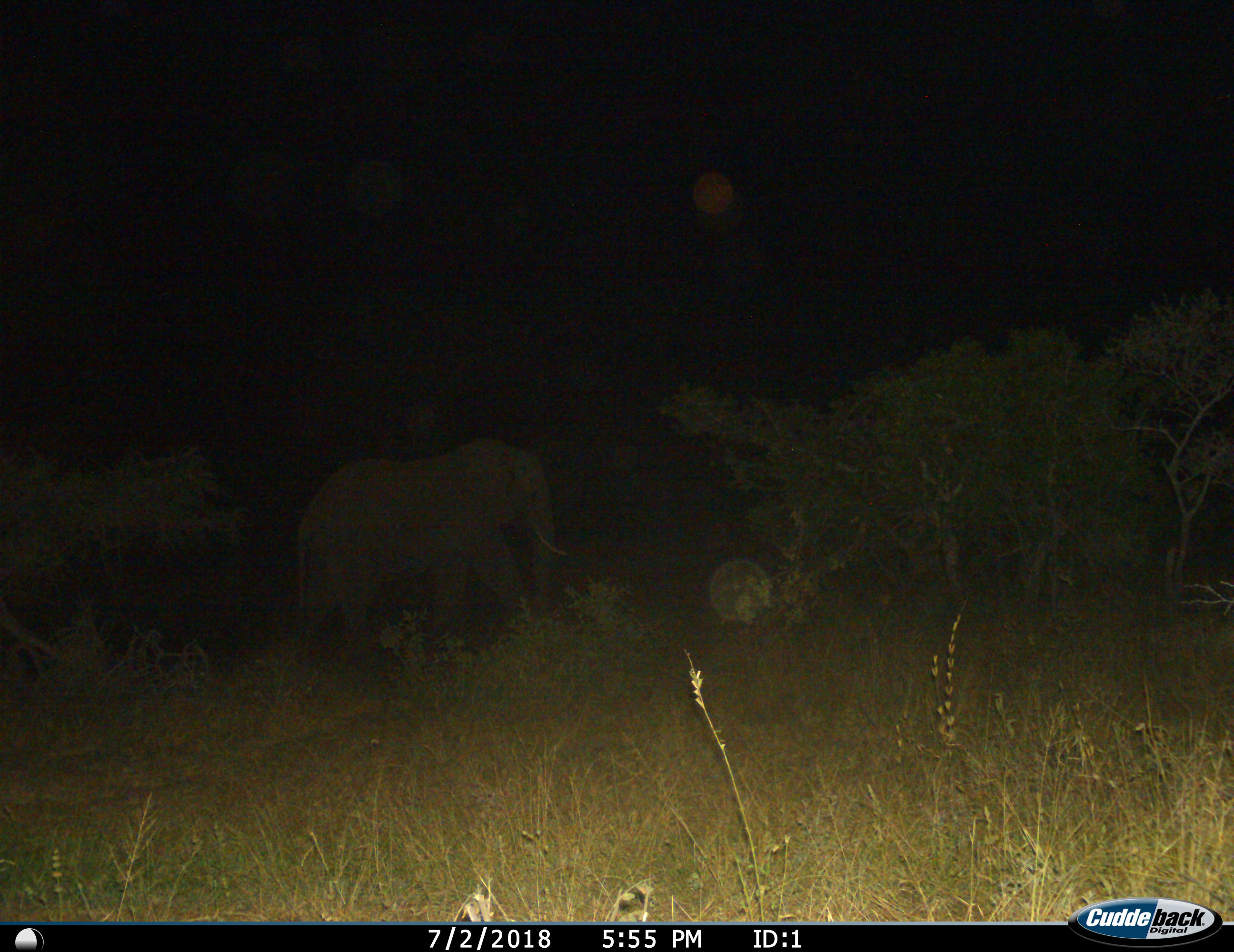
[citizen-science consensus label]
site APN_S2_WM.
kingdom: Animalia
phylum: Chordata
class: Mammalia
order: Proboscidea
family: Elephantidae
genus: Loxodonta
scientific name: Loxodonta africana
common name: african bush elephant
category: elephant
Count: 1.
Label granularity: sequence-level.